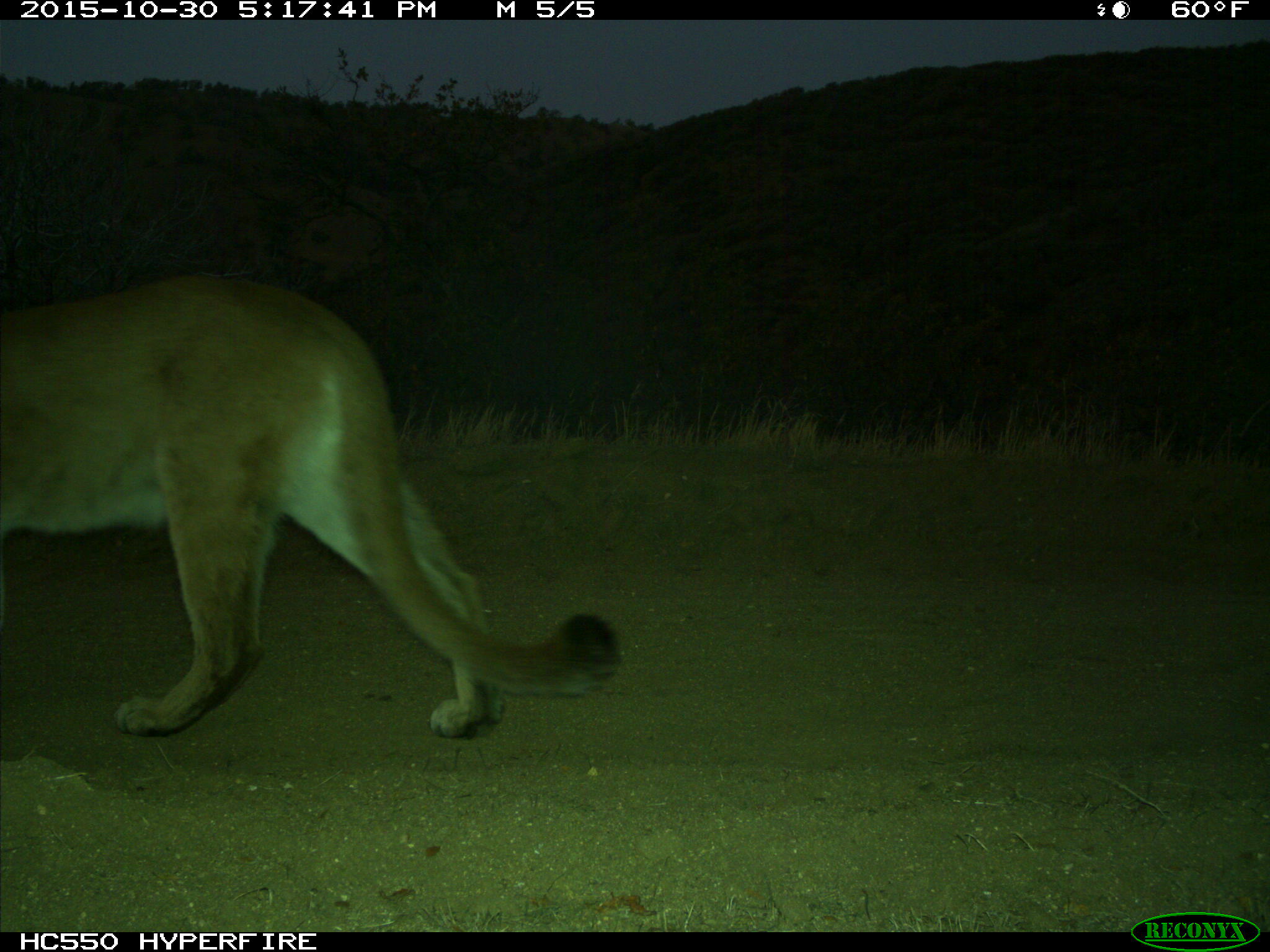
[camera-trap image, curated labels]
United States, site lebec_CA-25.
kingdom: Animalia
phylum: Chordata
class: Mammalia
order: Carnivora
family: Felidae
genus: Puma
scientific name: Puma concolor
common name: mountain lion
Puma concolor (mountain lion).